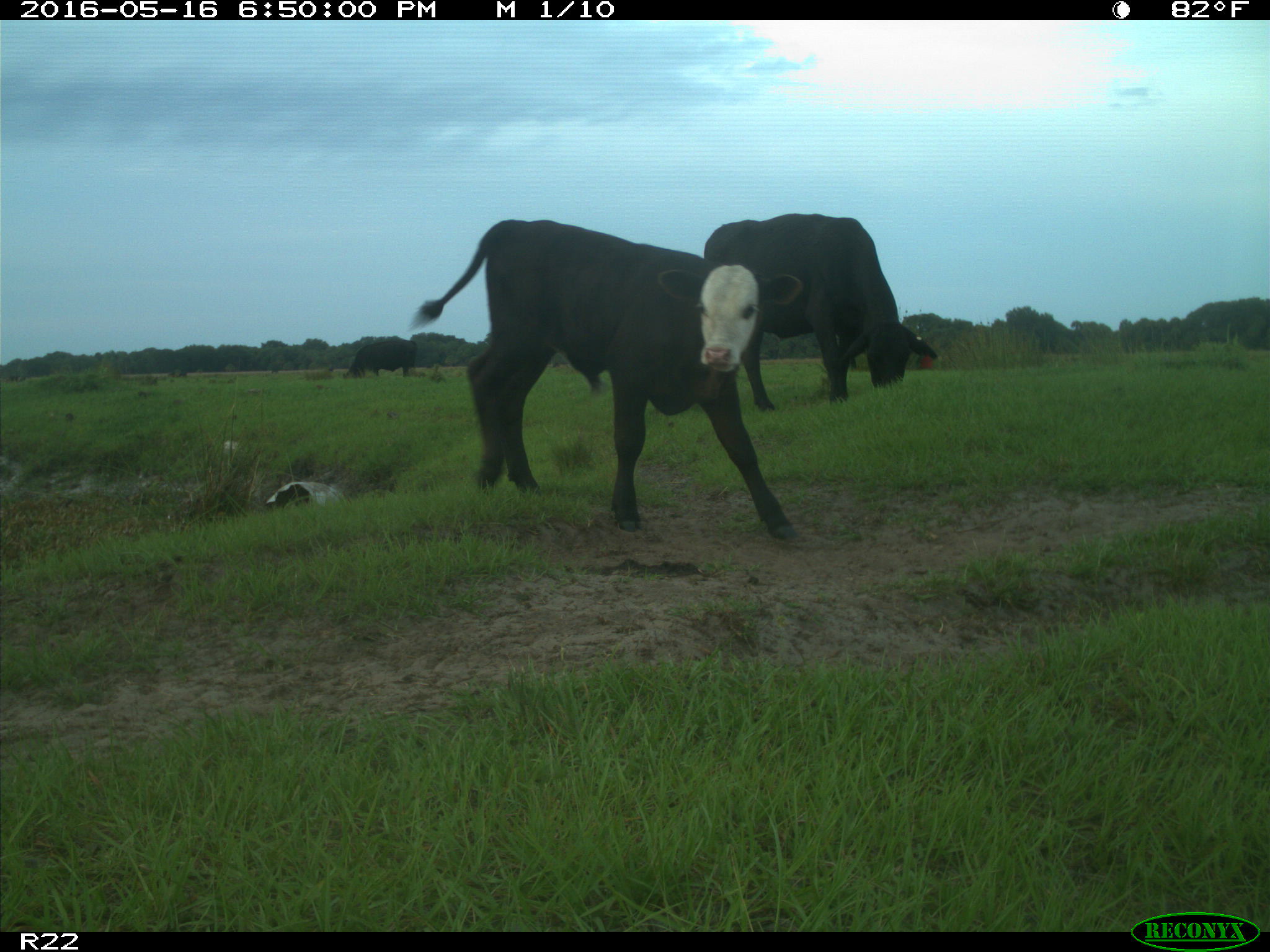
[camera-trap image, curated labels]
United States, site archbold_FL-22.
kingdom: Animalia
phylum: Chordata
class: Mammalia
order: Artiodactyla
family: Bovidae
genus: Bos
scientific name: Bos taurus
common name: domestic cow